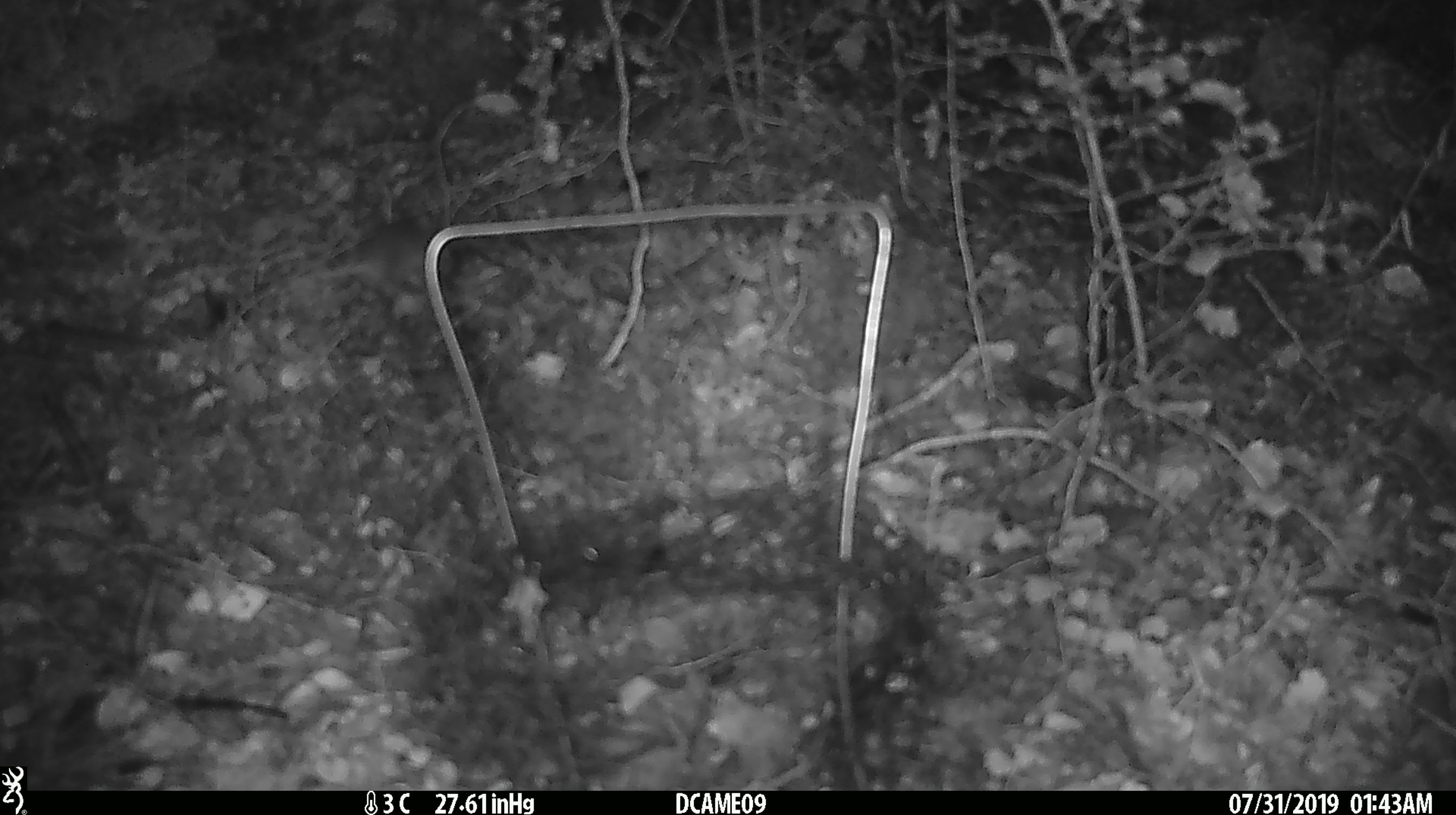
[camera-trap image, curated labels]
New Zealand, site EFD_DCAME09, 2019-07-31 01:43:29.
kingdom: Animalia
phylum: Chordata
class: Mammalia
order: Rodentia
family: Muridae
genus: Mus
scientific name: Mus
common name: mouse